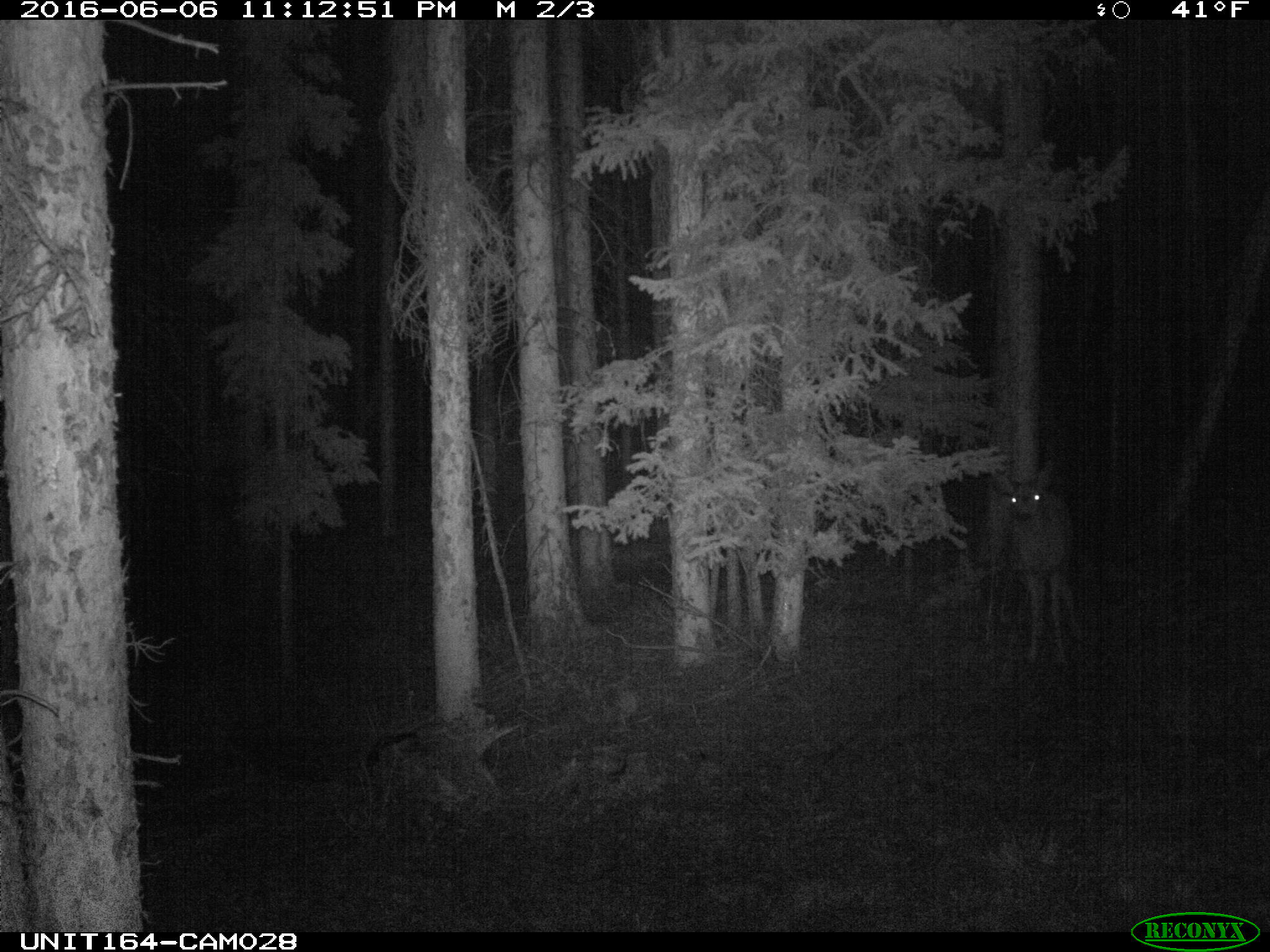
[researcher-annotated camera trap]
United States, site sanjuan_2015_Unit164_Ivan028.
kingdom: Animalia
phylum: Chordata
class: Mammalia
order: Artiodactyla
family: Cervidae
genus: Odocoileus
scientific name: Odocoileus hemionus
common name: mule deer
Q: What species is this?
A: Odocoileus hemionus (mule deer).